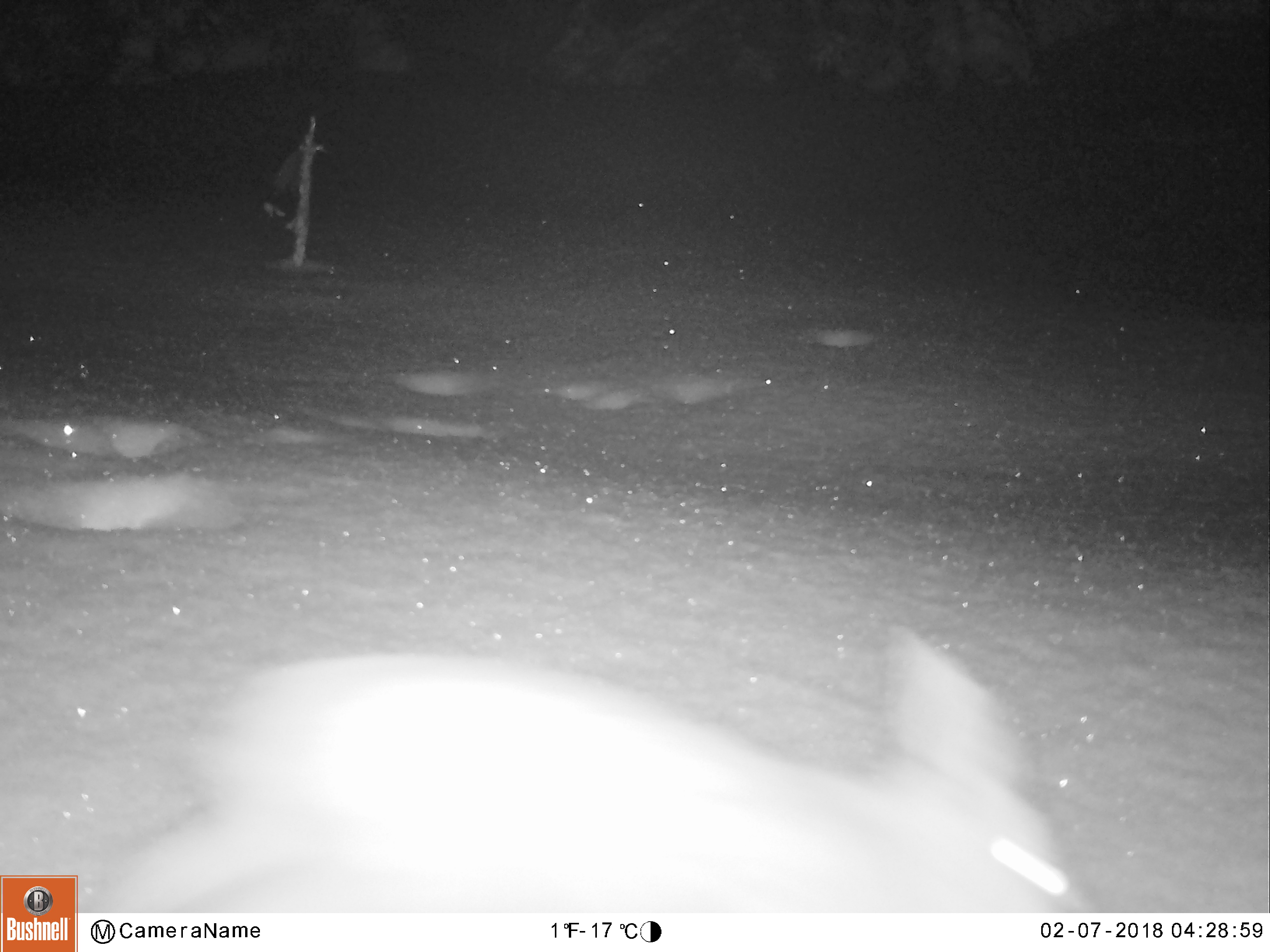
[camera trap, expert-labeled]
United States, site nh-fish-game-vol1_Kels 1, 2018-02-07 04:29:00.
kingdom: Animalia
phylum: Chordata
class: Mammalia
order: Lagomorpha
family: Leporidae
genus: Lepus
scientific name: Lepus americanus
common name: snowshoe hare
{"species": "snowshoe hare (Lepus americanus)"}